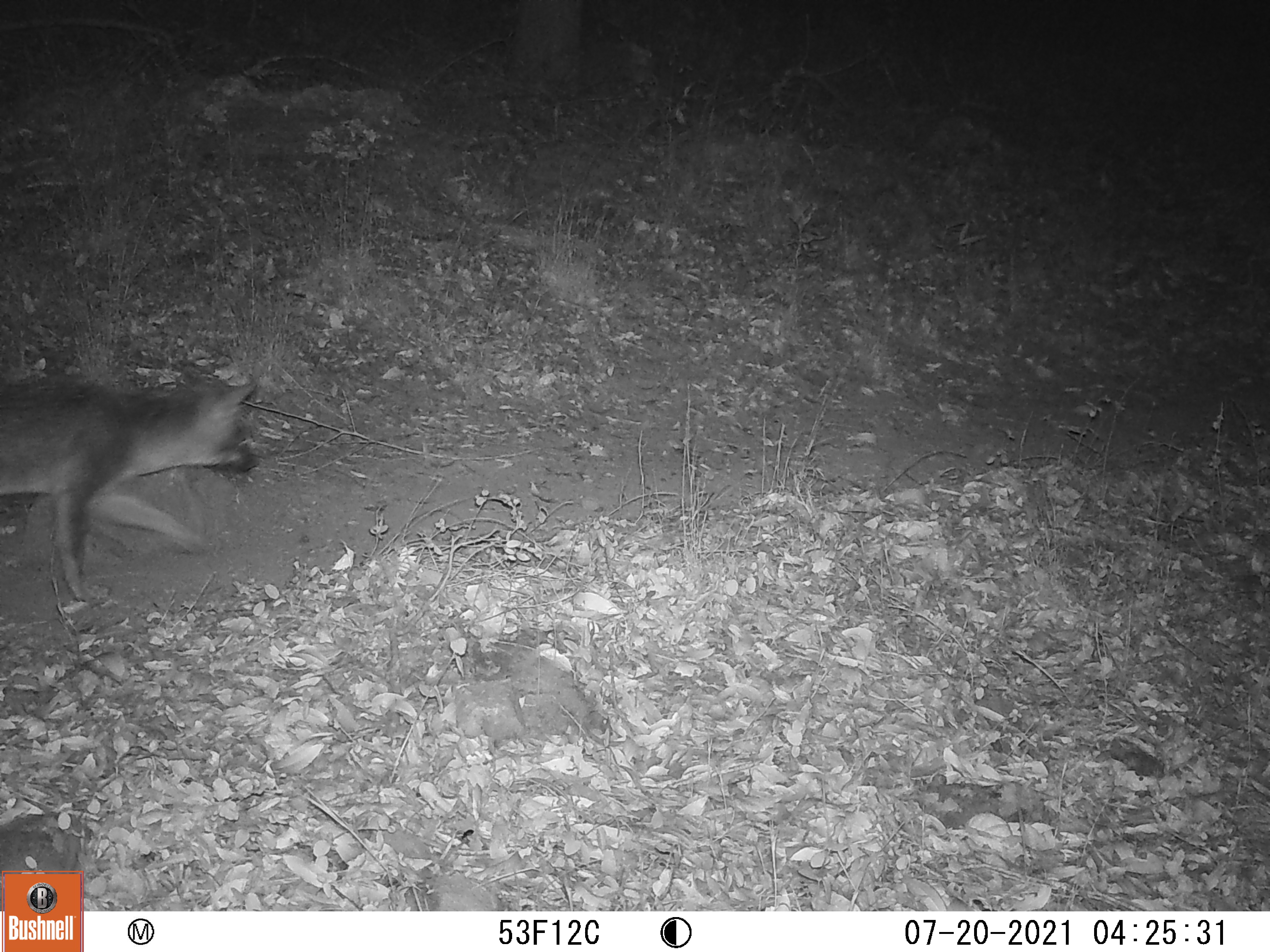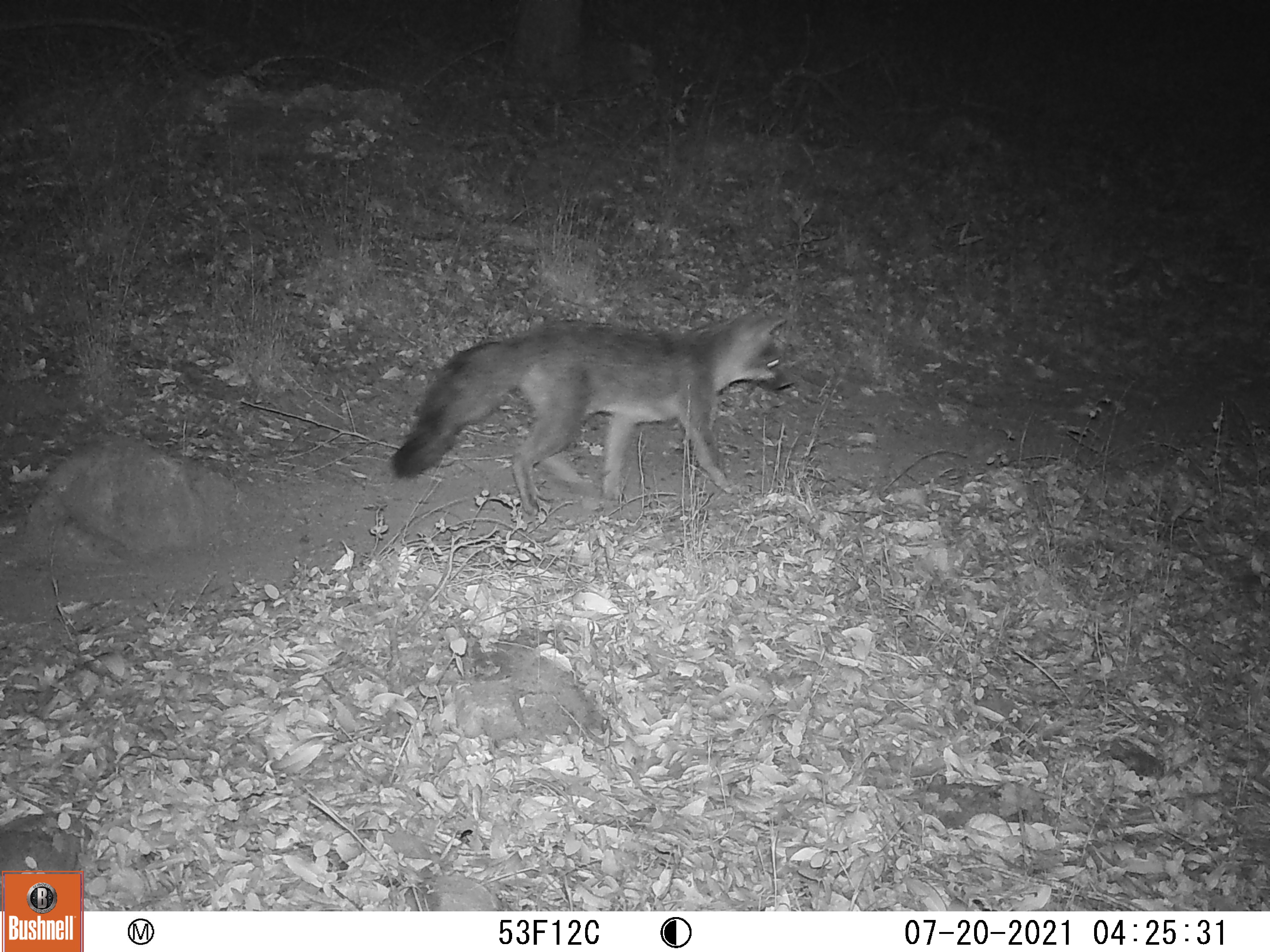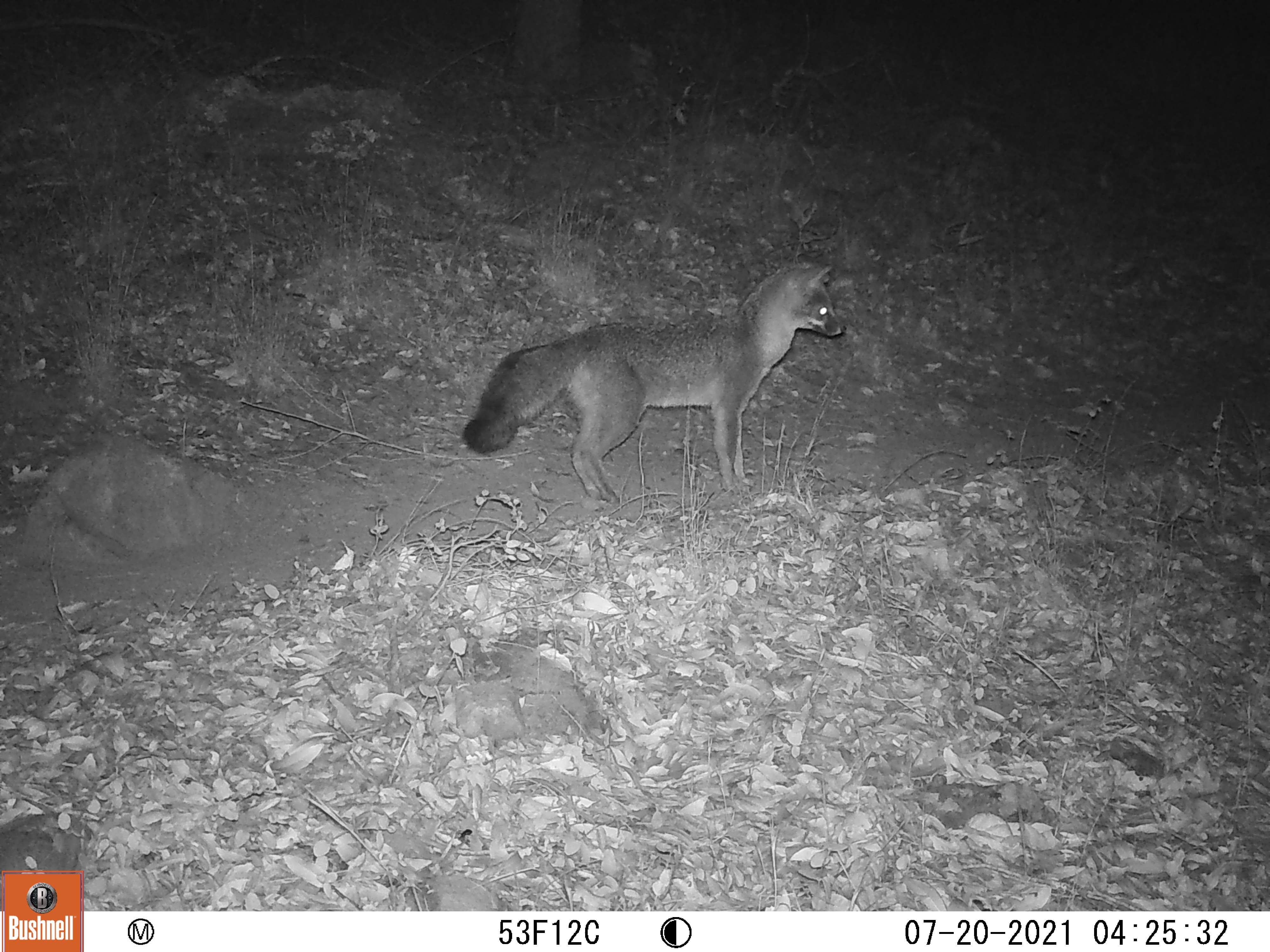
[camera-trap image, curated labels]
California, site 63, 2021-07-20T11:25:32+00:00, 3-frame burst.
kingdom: Animalia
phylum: Chordata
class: Mammalia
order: Carnivora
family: Canidae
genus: Urocyon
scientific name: Urocyon cinereoargenteus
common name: gray fox